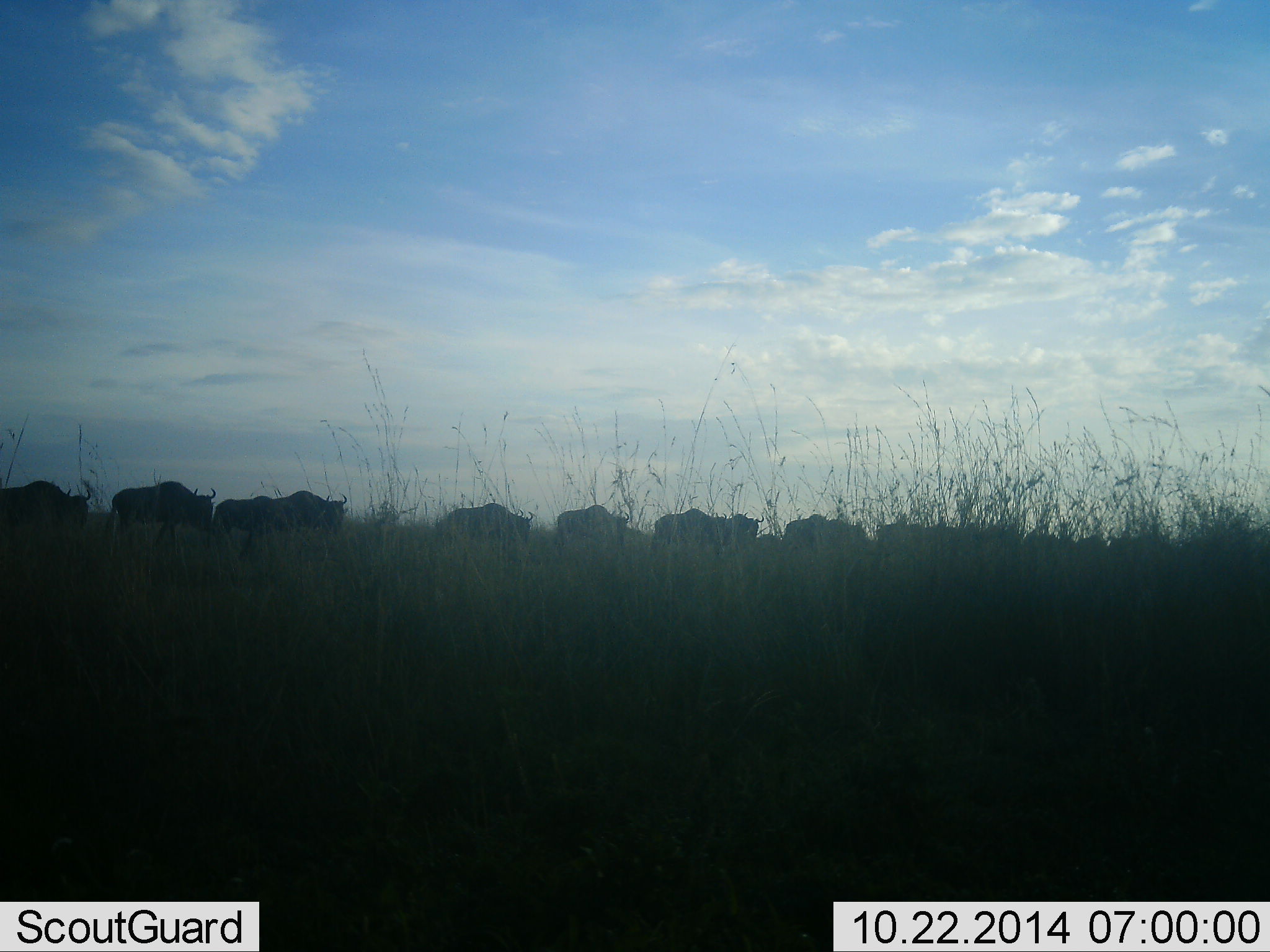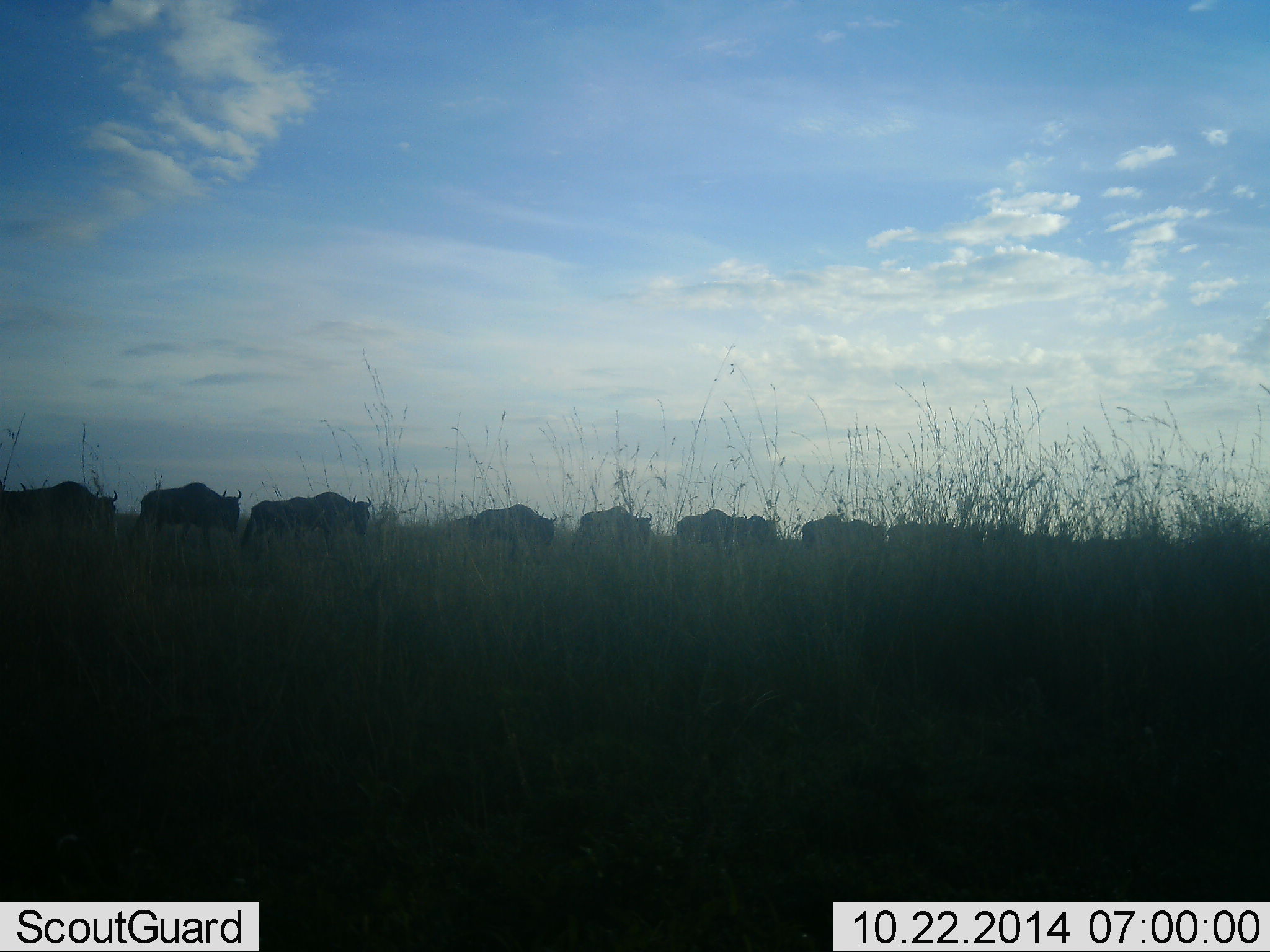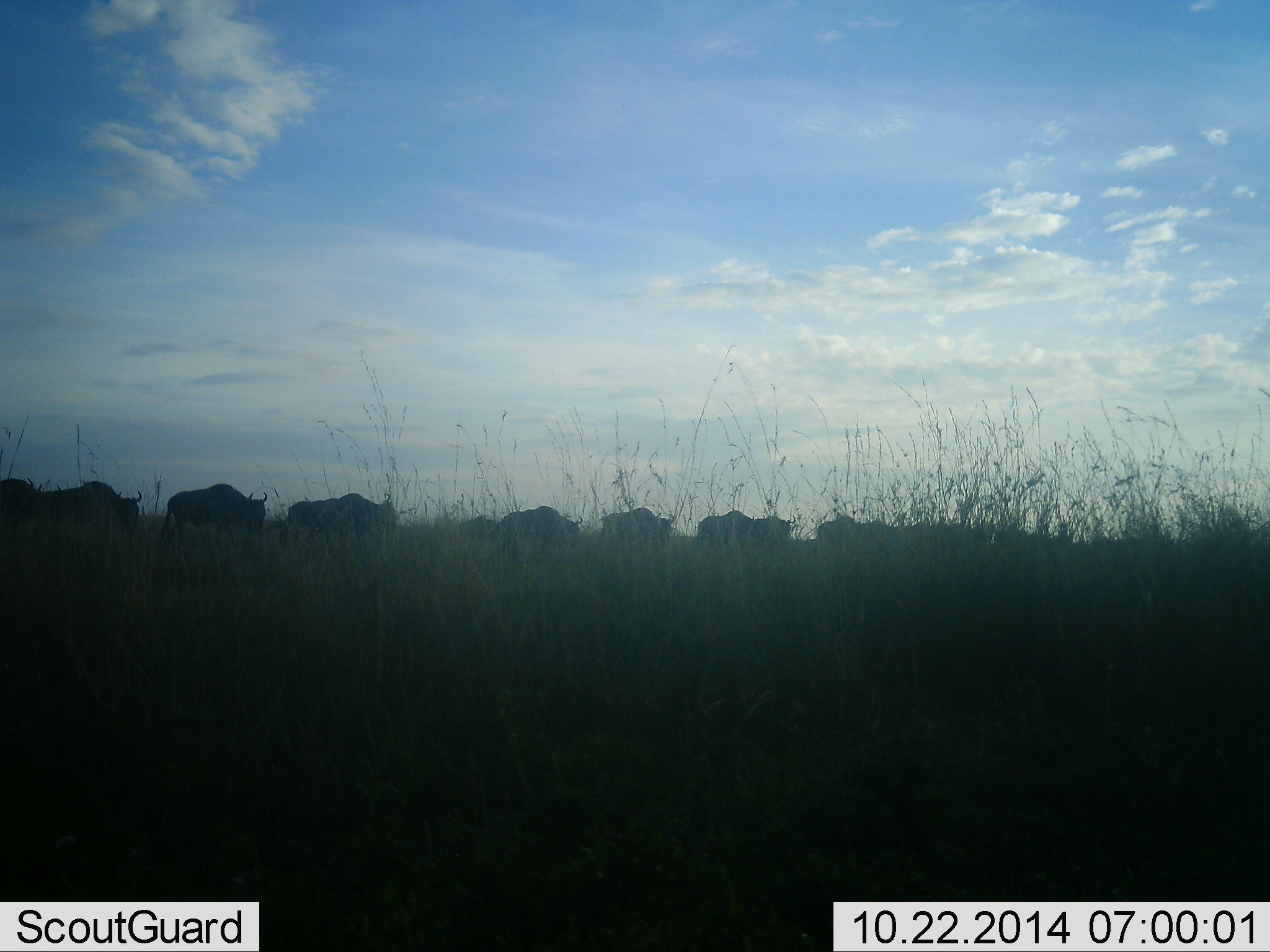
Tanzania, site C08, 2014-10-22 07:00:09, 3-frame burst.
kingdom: Animalia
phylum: Chordata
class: Mammalia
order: Artiodactyla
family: Bovidae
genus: Connochaetes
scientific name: Connochaetes taurinus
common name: blue wildebeest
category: wildebeest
Wildebeest (blue wildebeest) (Connochaetes taurinus), count 11-50. Behavior (volunteer vote fractions): standing 0%, resting 0%, moving 100%, interacting 0%. Young present (vote fraction): 0%. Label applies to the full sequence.